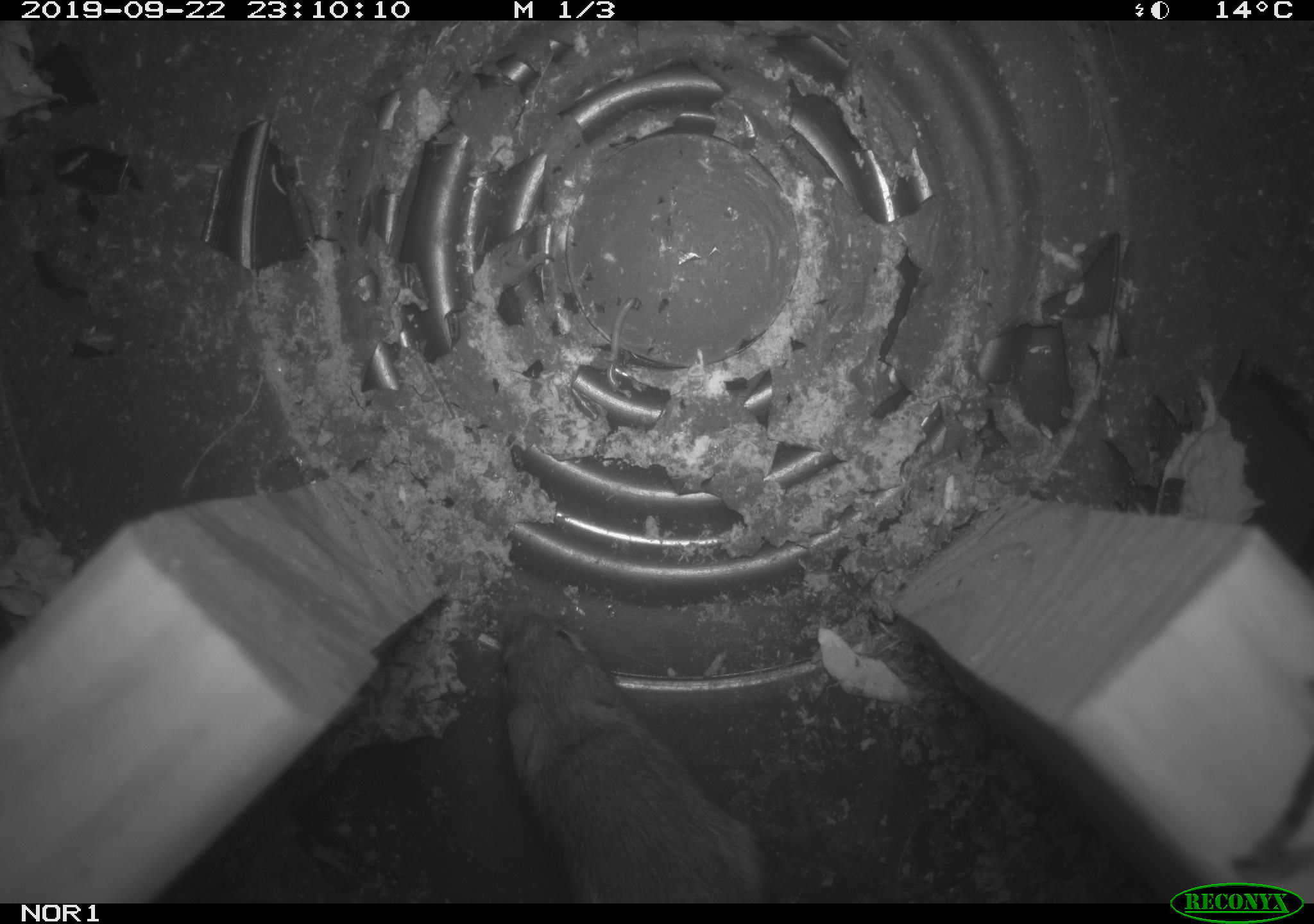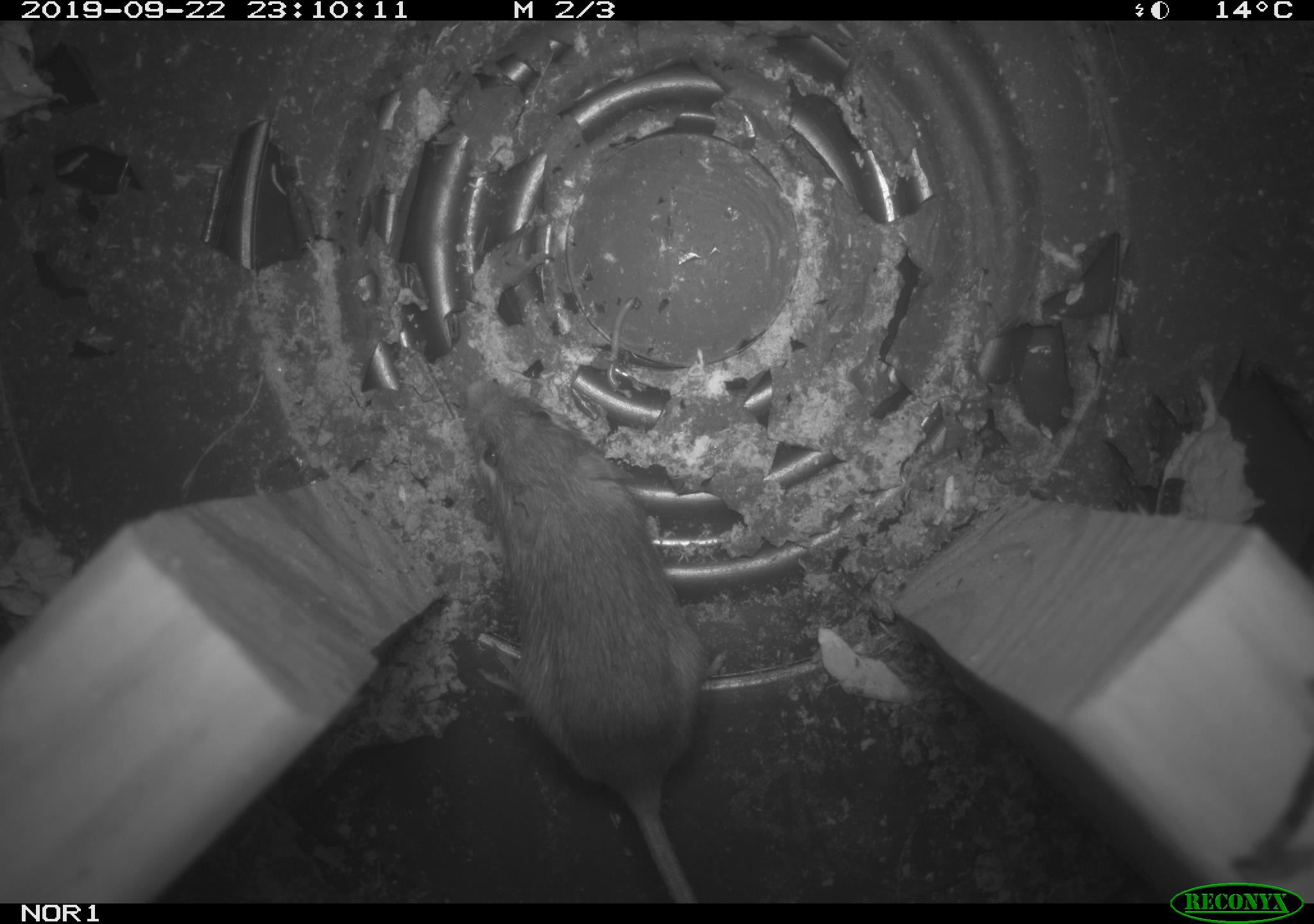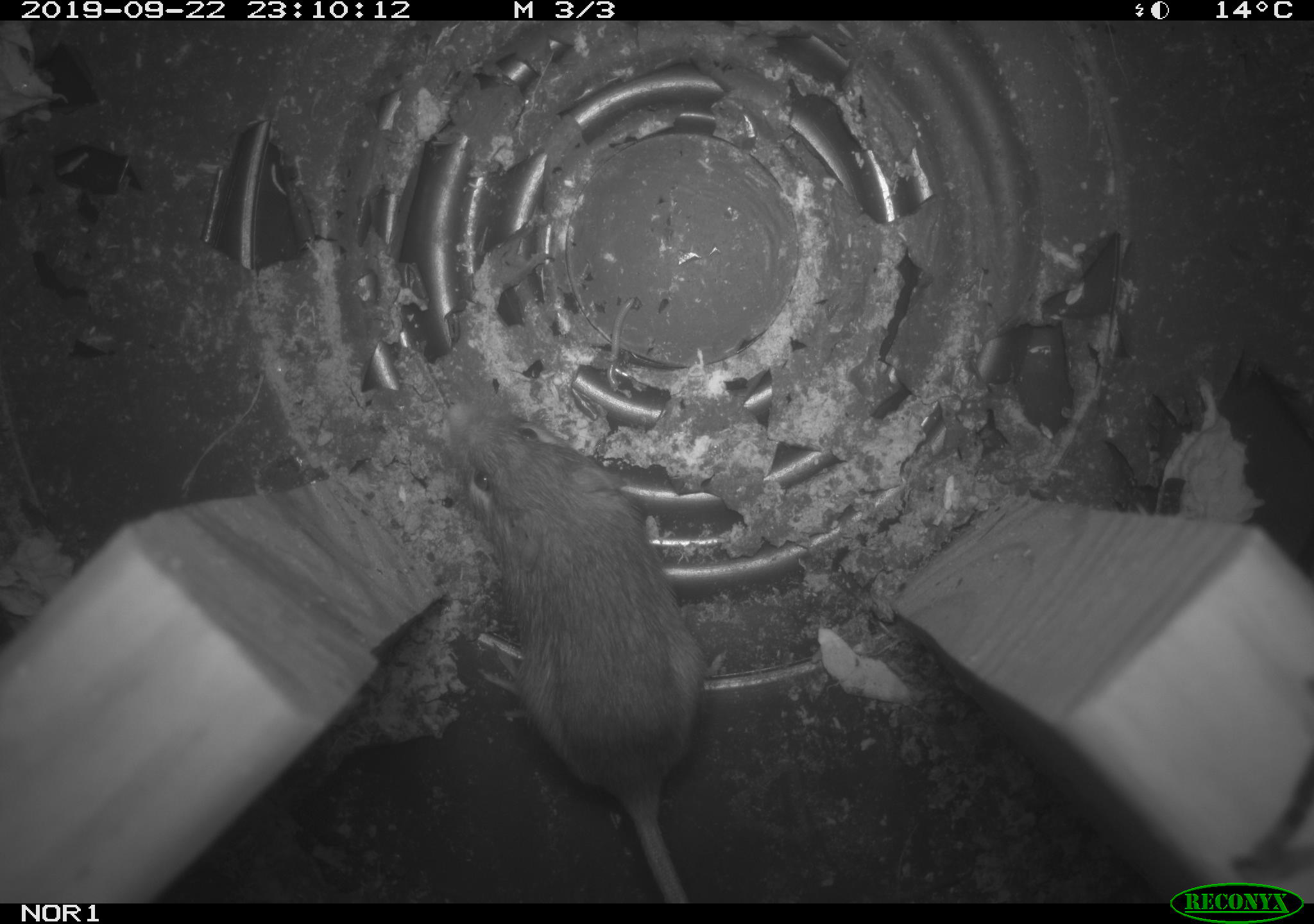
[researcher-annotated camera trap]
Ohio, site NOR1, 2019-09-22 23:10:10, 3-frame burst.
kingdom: Animalia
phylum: Chordata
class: Mammalia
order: Rodentia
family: Zapodidae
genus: Napaeozapus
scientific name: Napaeozapus insignis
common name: woodland jumping mouse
Woodland jumping mouse (Napaeozapus insignis).